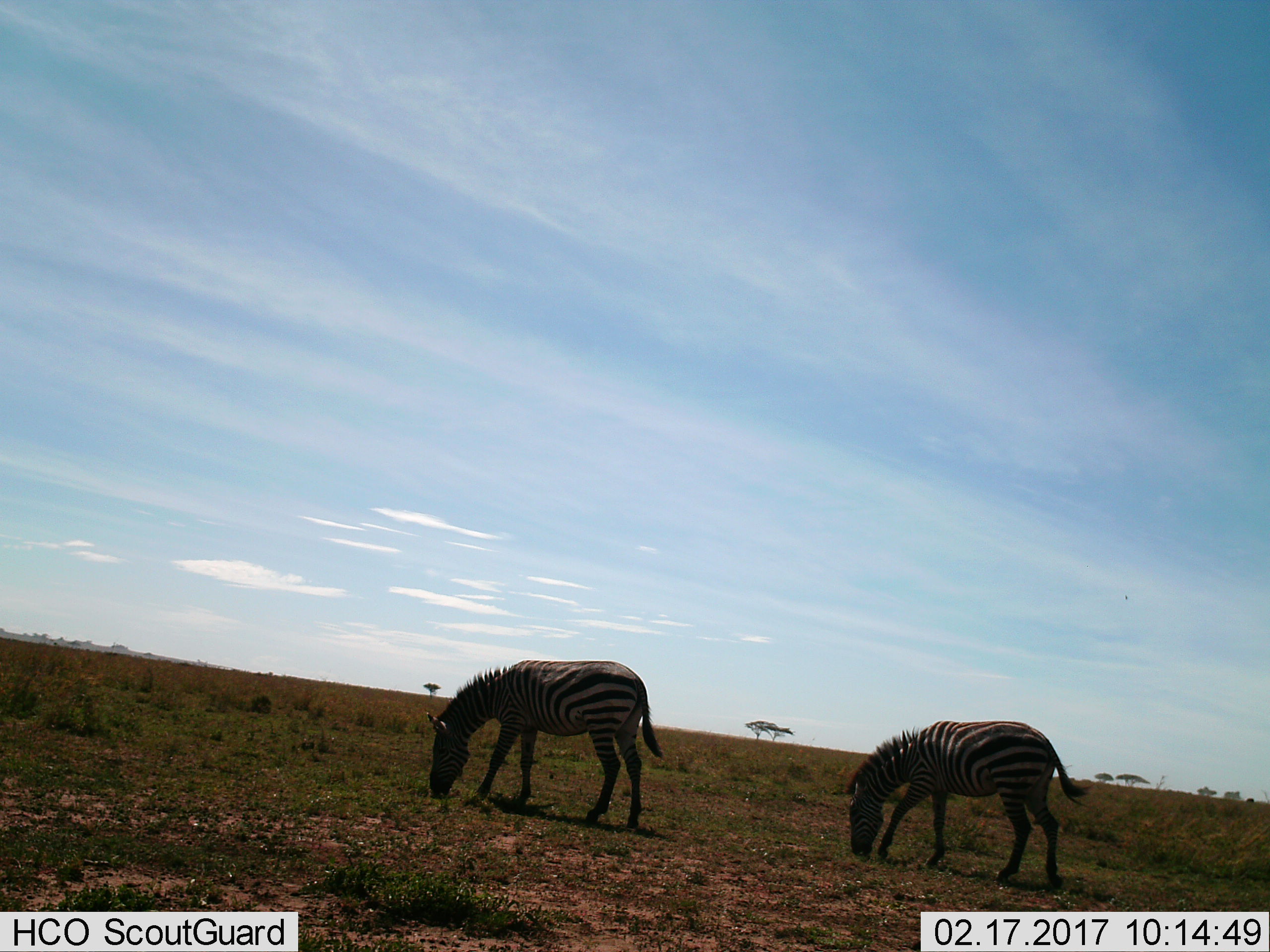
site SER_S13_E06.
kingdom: Animalia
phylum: Chordata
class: Mammalia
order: Perissodactyla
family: Equidae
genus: Equus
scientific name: Equus quagga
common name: plains zebra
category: zebraplains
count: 2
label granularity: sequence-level